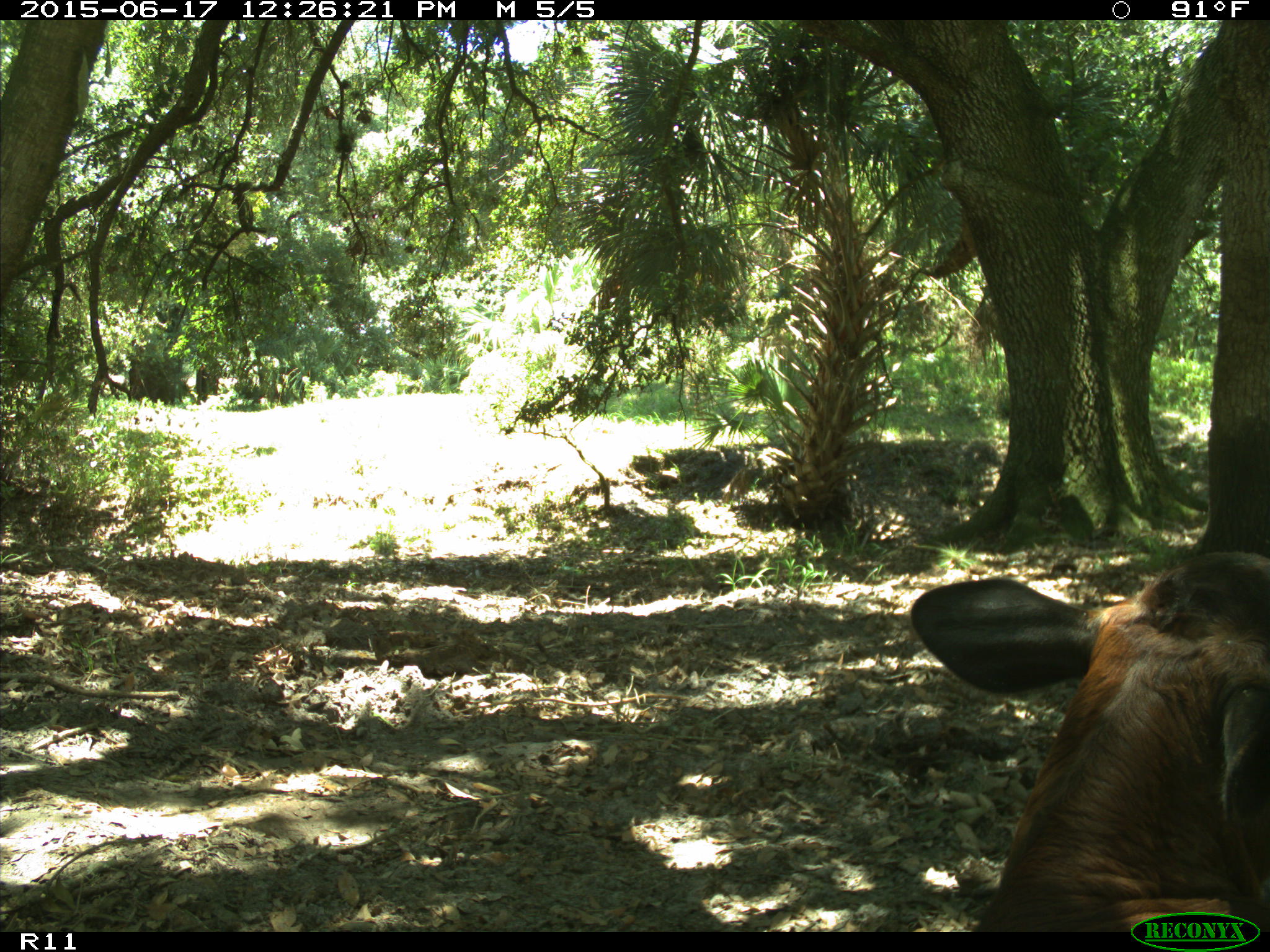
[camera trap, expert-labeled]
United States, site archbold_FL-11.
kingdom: Animalia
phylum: Chordata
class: Mammalia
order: Artiodactyla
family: Bovidae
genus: Bos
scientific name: Bos taurus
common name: domestic cow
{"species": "Bos taurus (domestic cow)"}